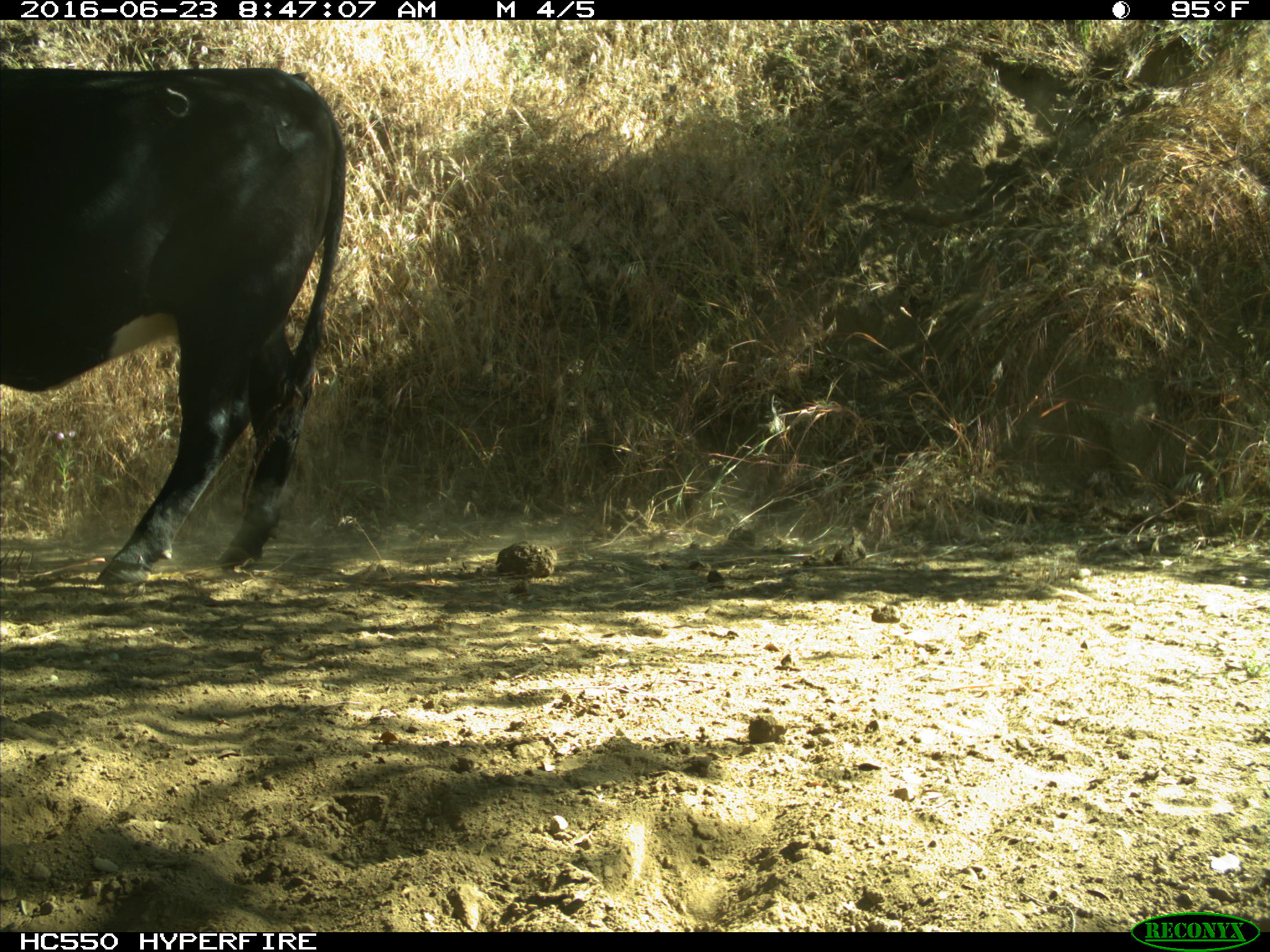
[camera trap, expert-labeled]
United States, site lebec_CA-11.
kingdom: Animalia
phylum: Chordata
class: Mammalia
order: Artiodactyla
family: Bovidae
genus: Bos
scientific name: Bos taurus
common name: domestic cow